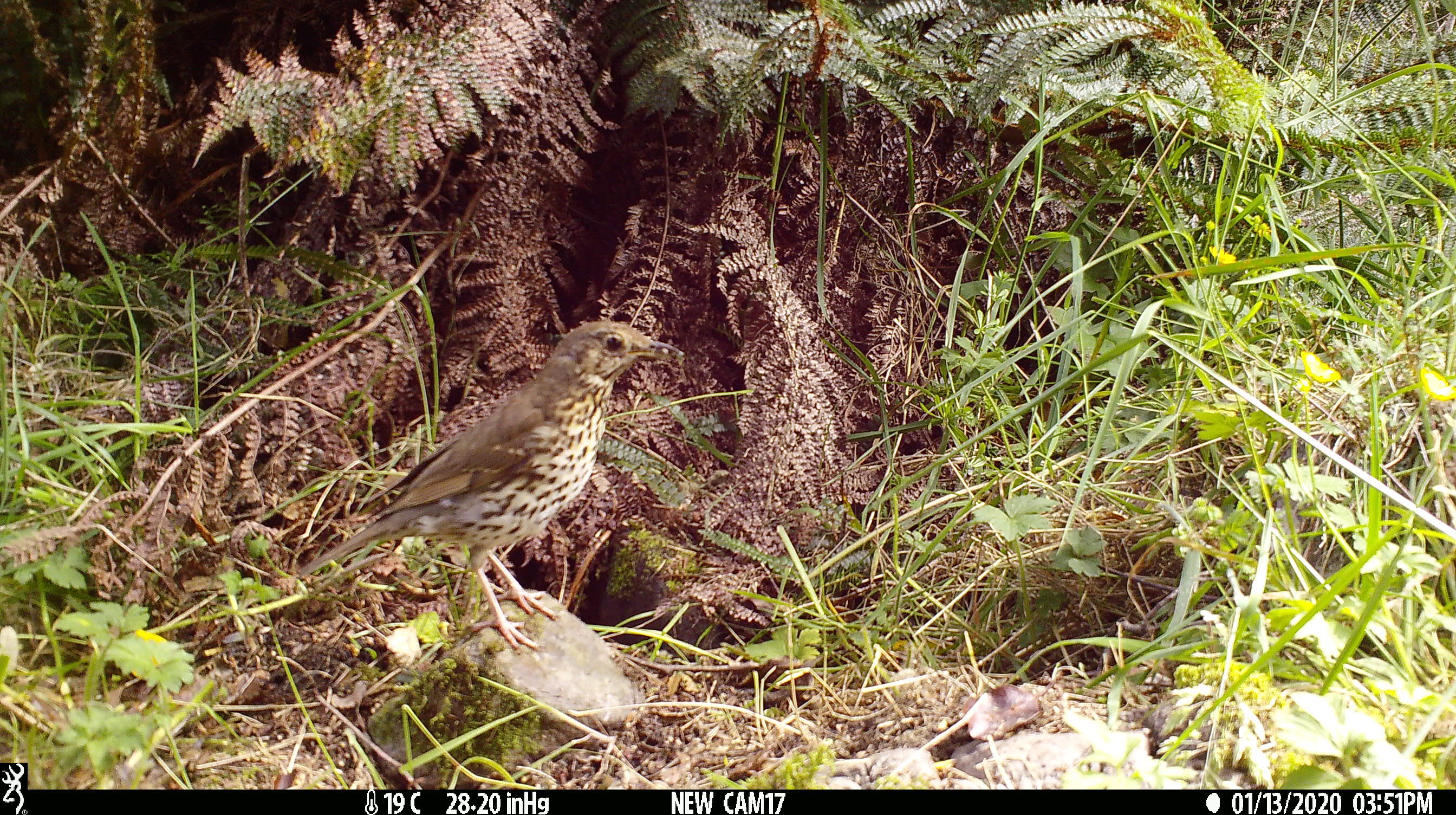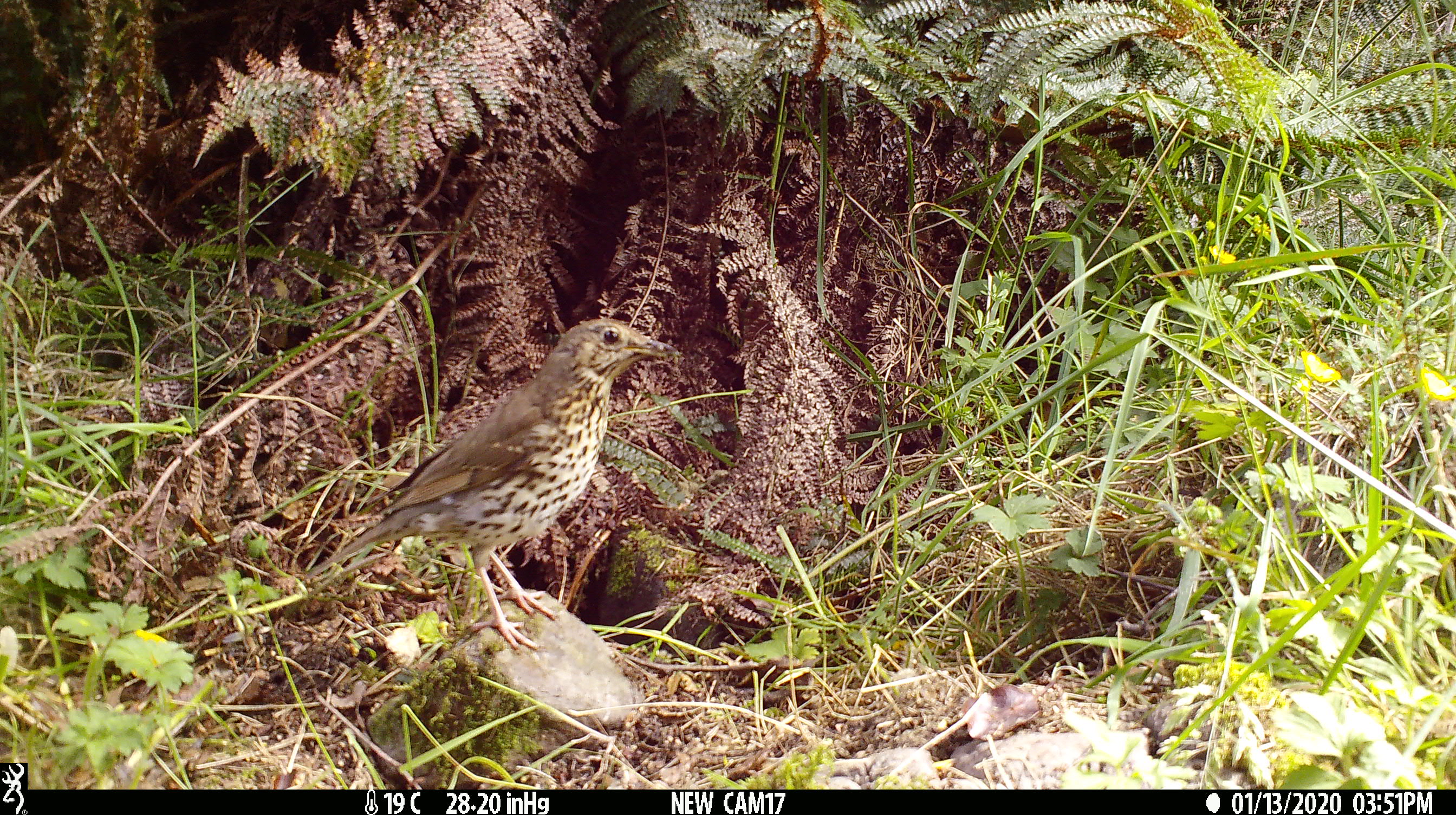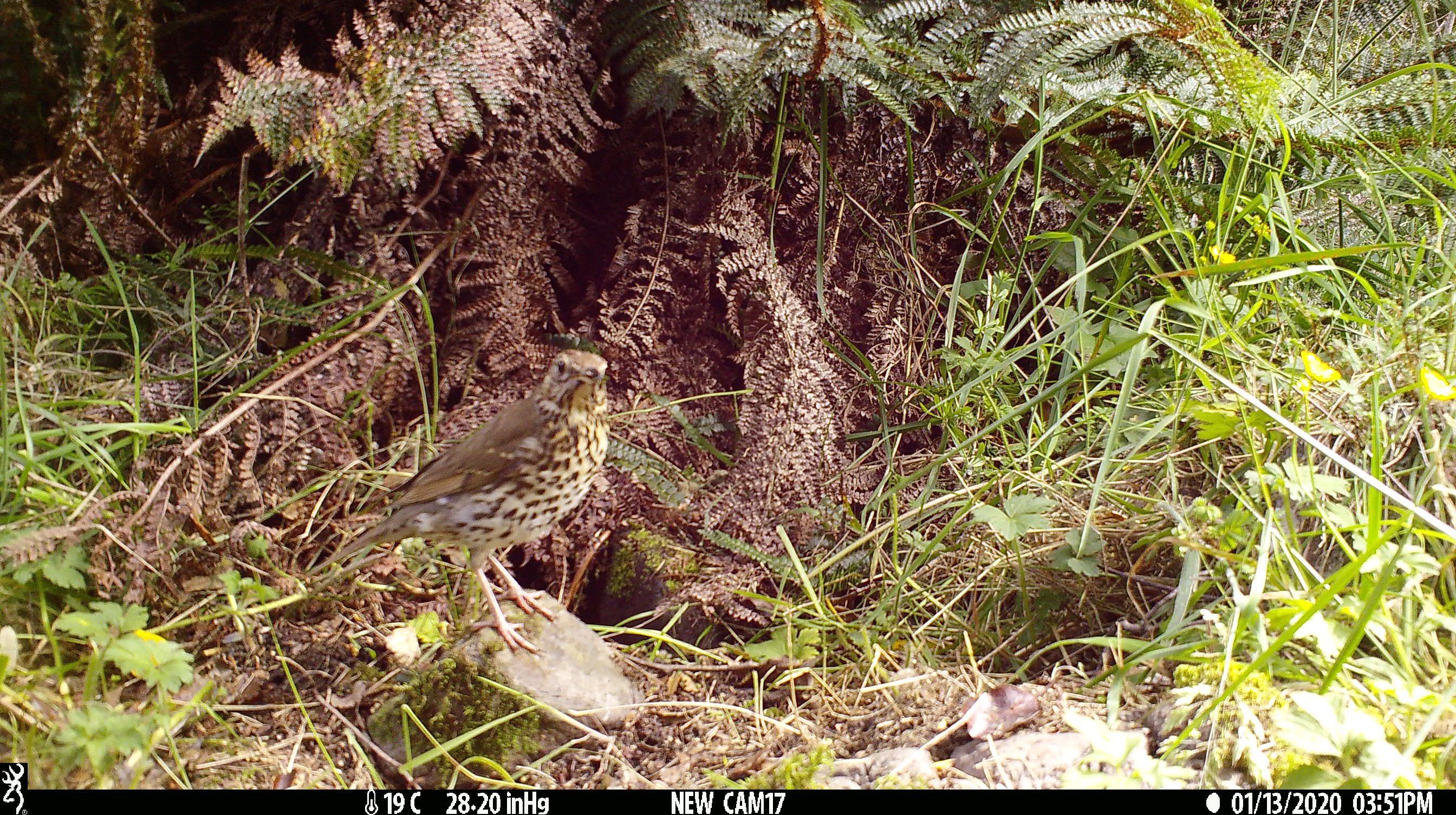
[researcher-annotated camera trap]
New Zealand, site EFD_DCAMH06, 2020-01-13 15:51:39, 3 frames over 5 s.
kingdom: Animalia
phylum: Chordata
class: Aves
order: Passeriformes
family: Turdidae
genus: Turdus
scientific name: Turdus philomelos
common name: song thrush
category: thrush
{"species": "thrush (song thrush) (Turdus philomelos)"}